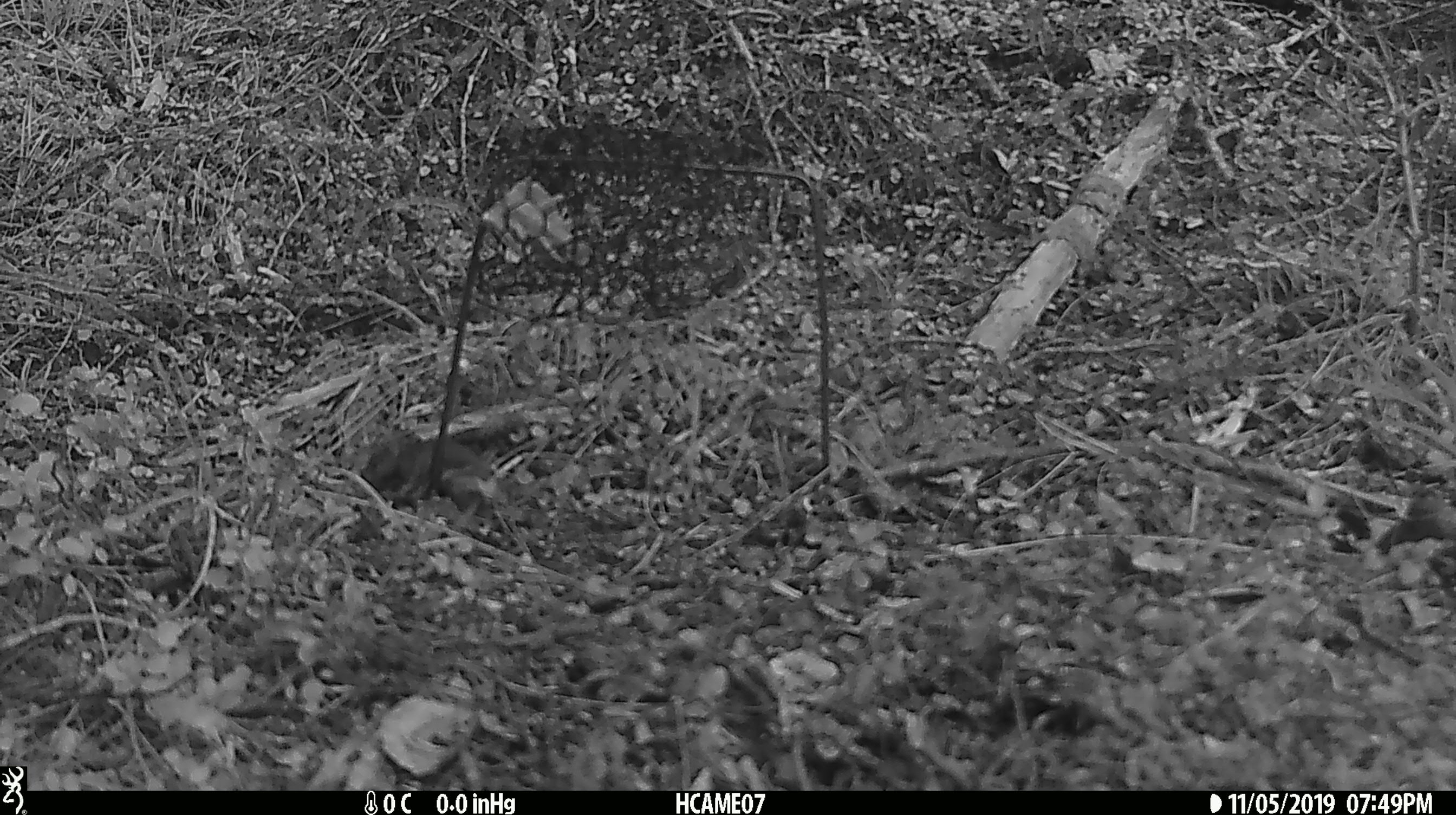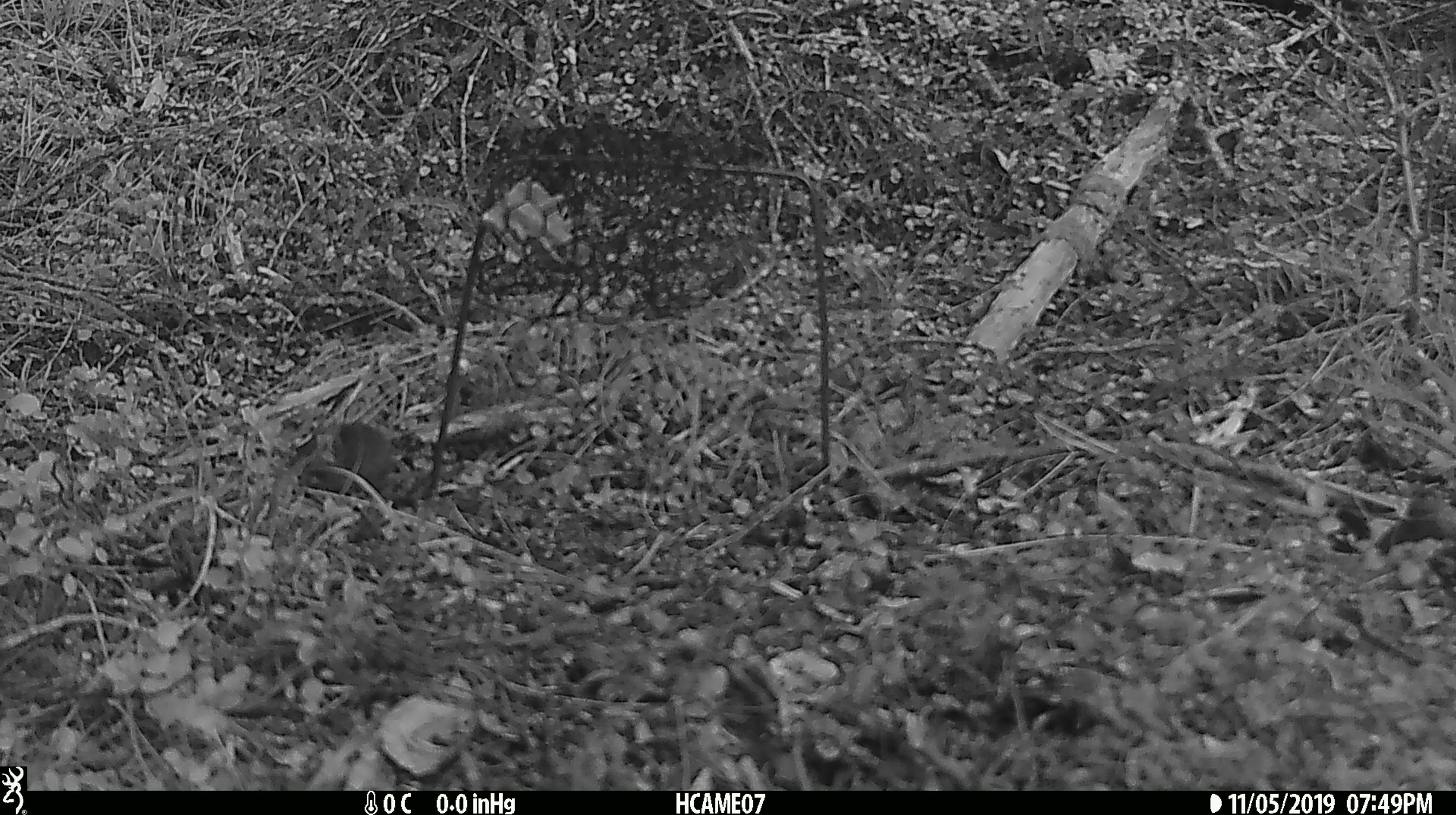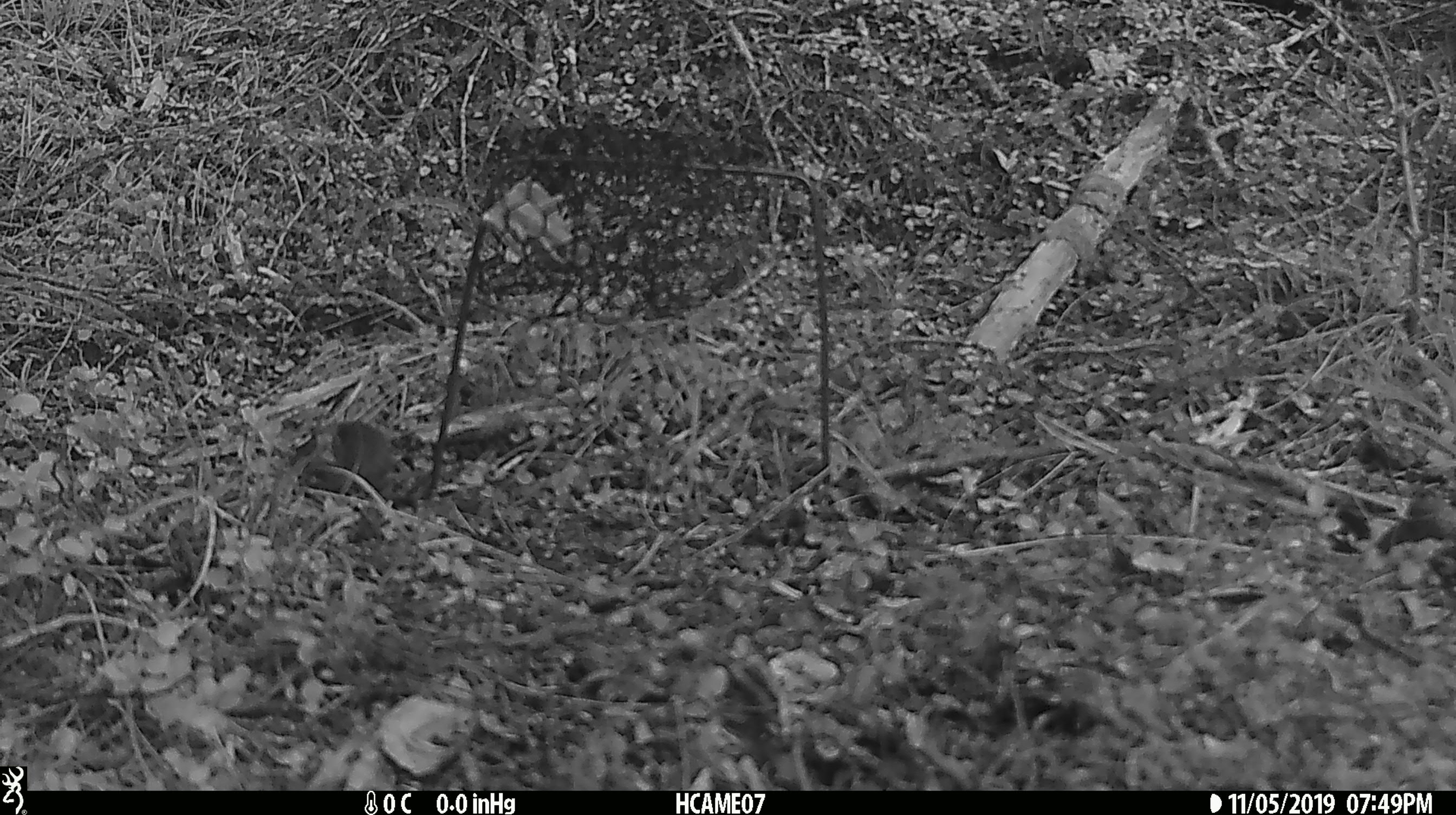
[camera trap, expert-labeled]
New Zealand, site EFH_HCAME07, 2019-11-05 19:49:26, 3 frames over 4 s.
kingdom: Animalia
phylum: Chordata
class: Mammalia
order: Rodentia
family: Muridae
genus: Mus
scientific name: Mus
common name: mouse